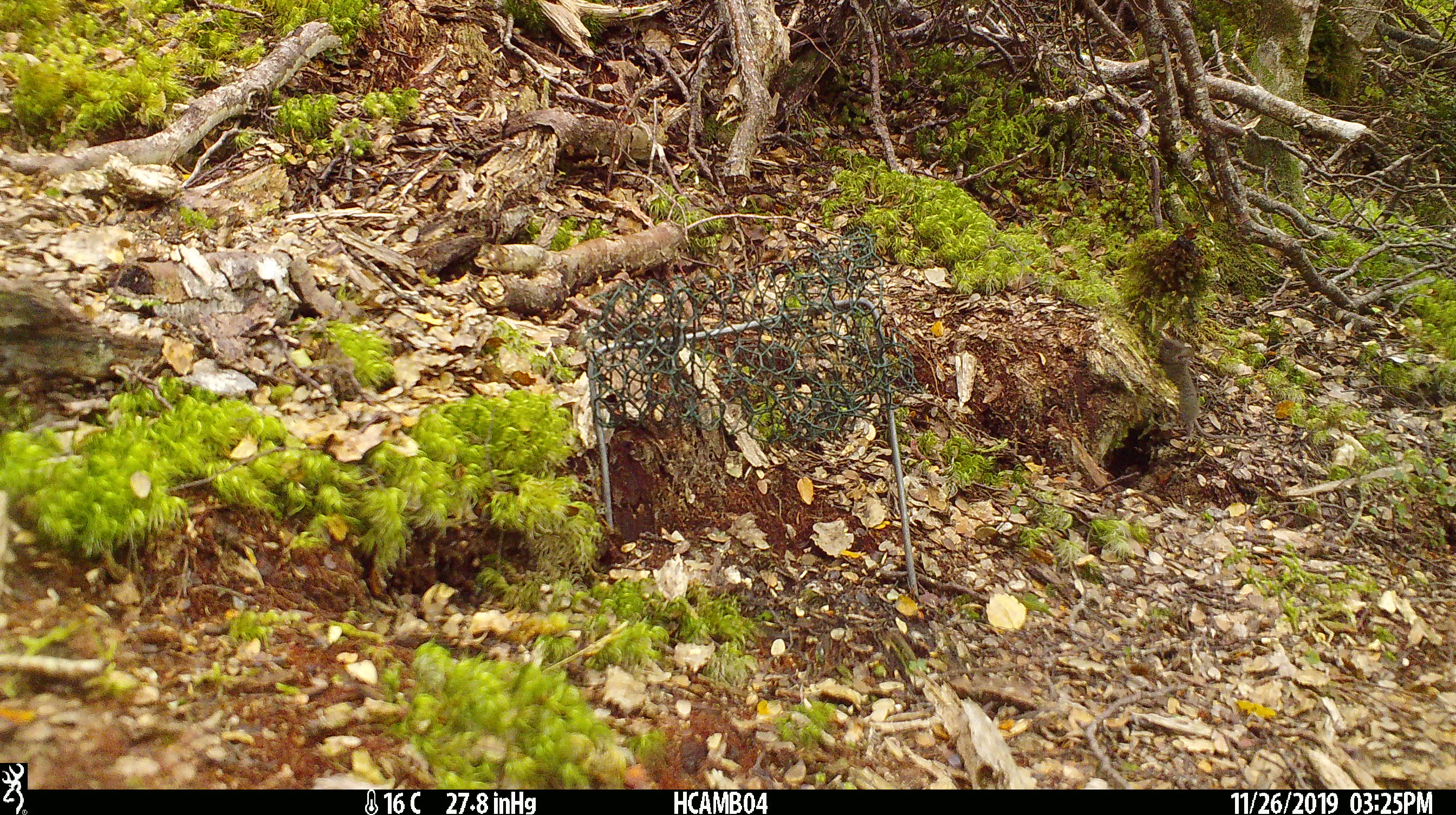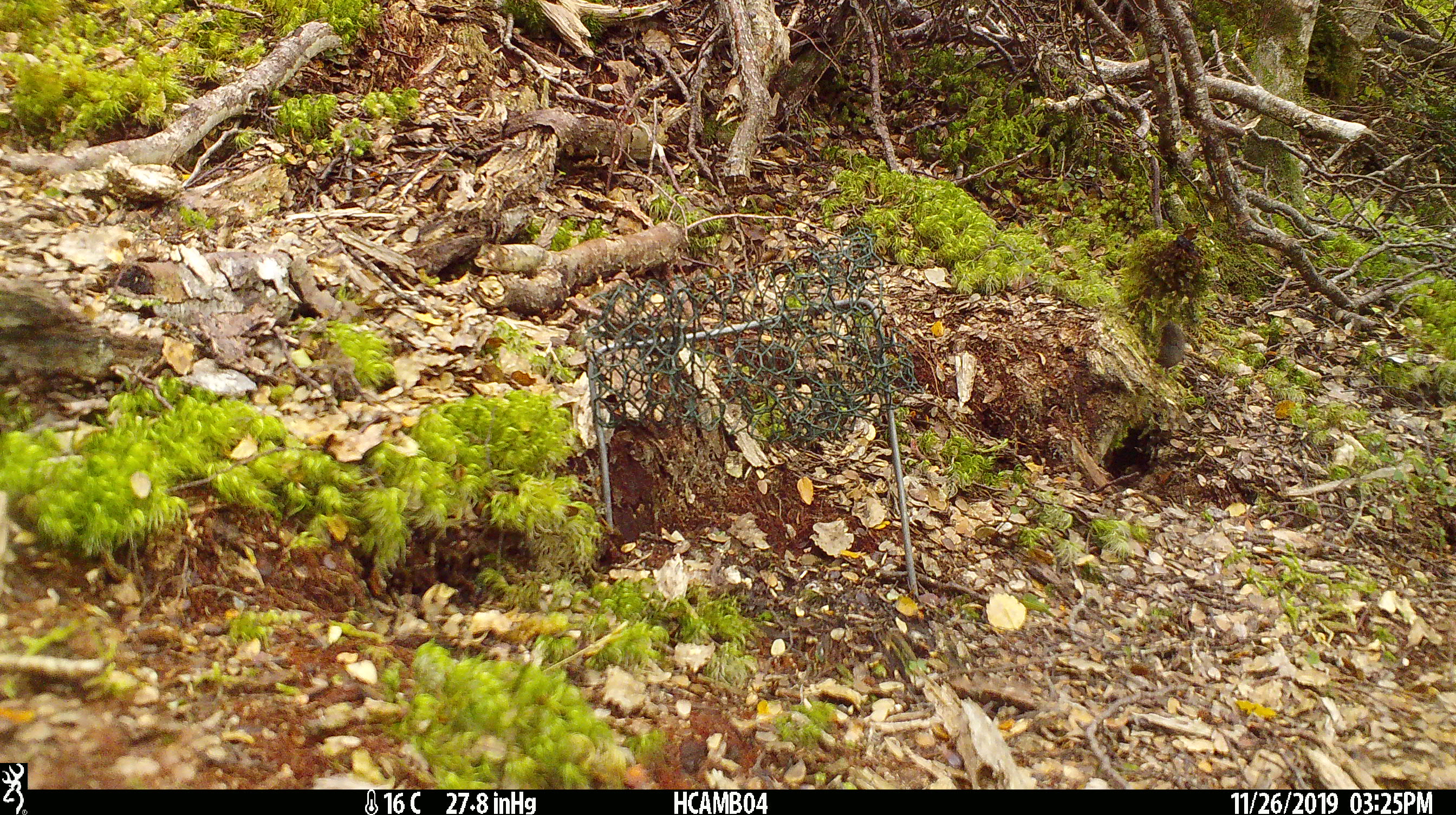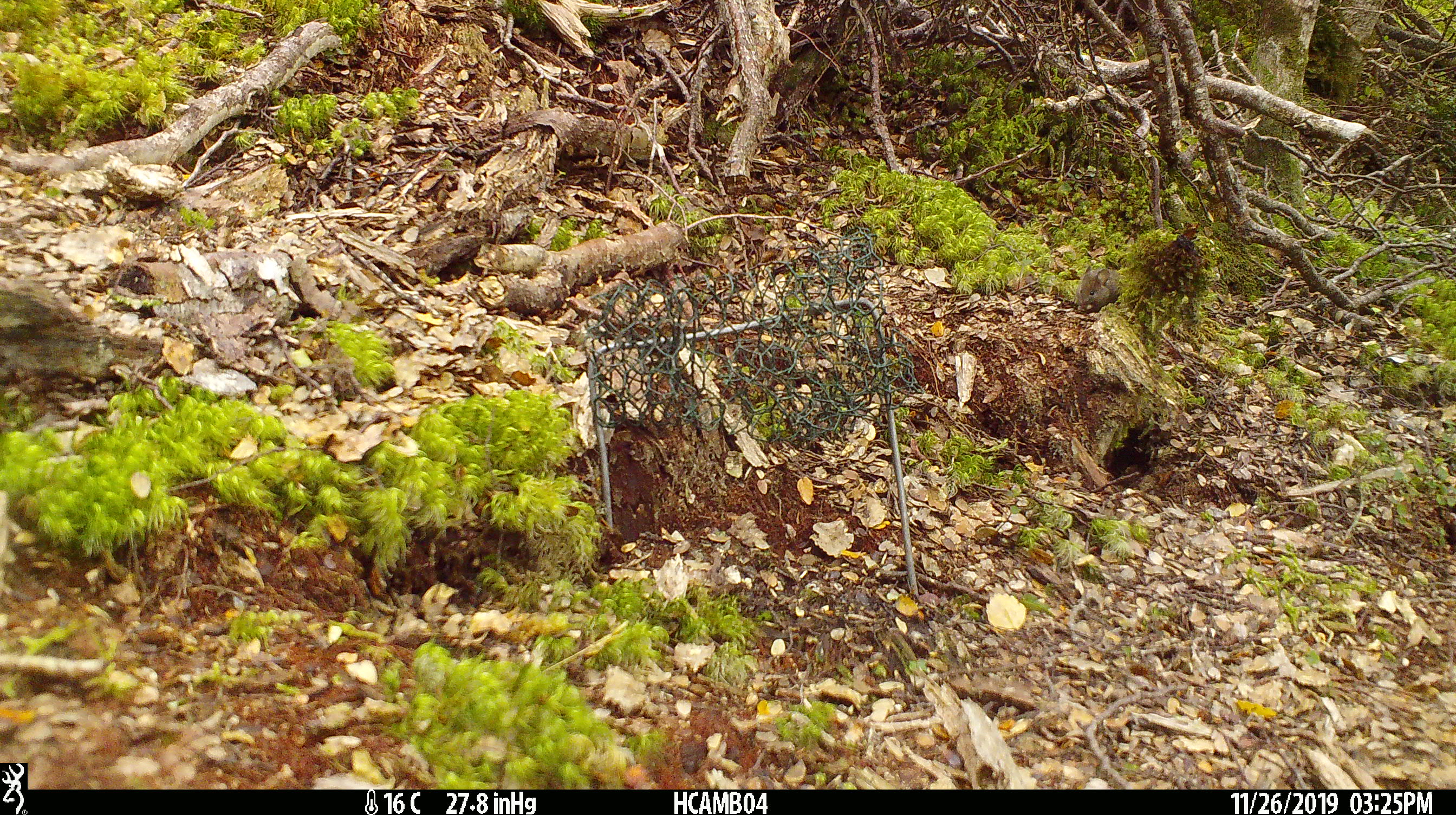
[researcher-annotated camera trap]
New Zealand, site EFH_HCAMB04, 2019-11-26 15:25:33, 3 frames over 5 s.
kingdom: Animalia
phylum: Chordata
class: Mammalia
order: Rodentia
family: Muridae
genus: Mus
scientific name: Mus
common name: mouse